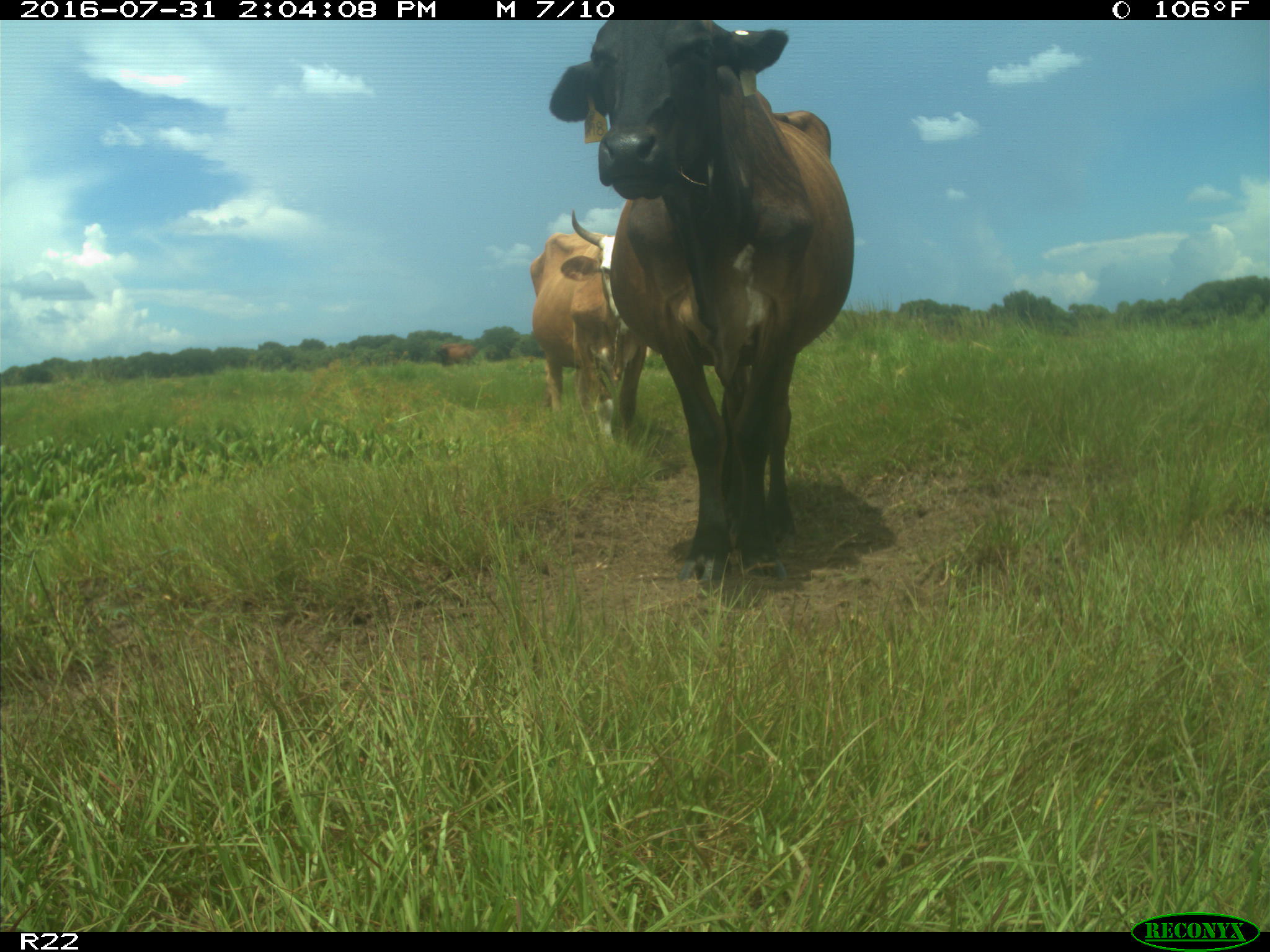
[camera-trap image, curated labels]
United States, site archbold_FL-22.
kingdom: Animalia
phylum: Chordata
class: Mammalia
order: Artiodactyla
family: Bovidae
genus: Bos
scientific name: Bos taurus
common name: domestic cow